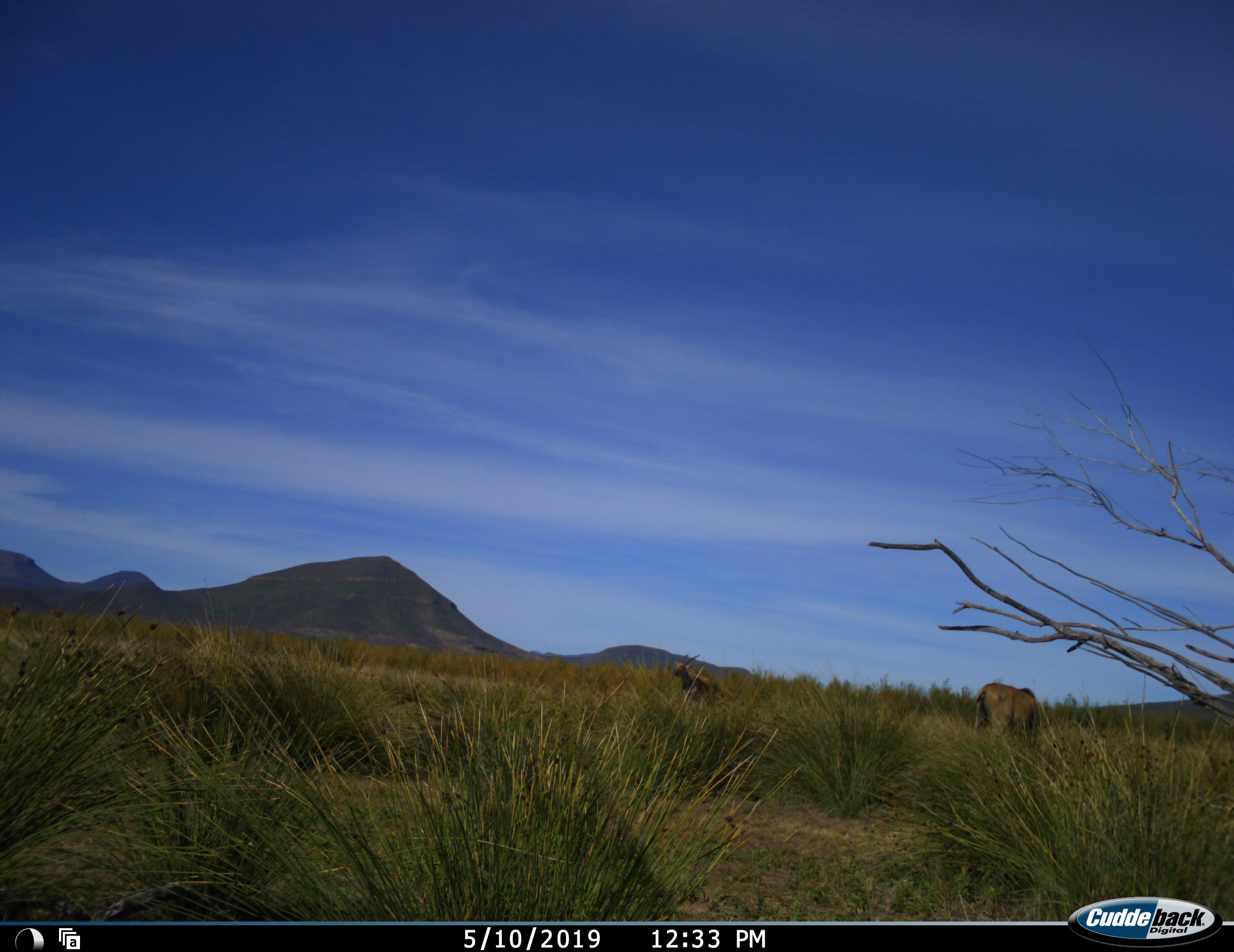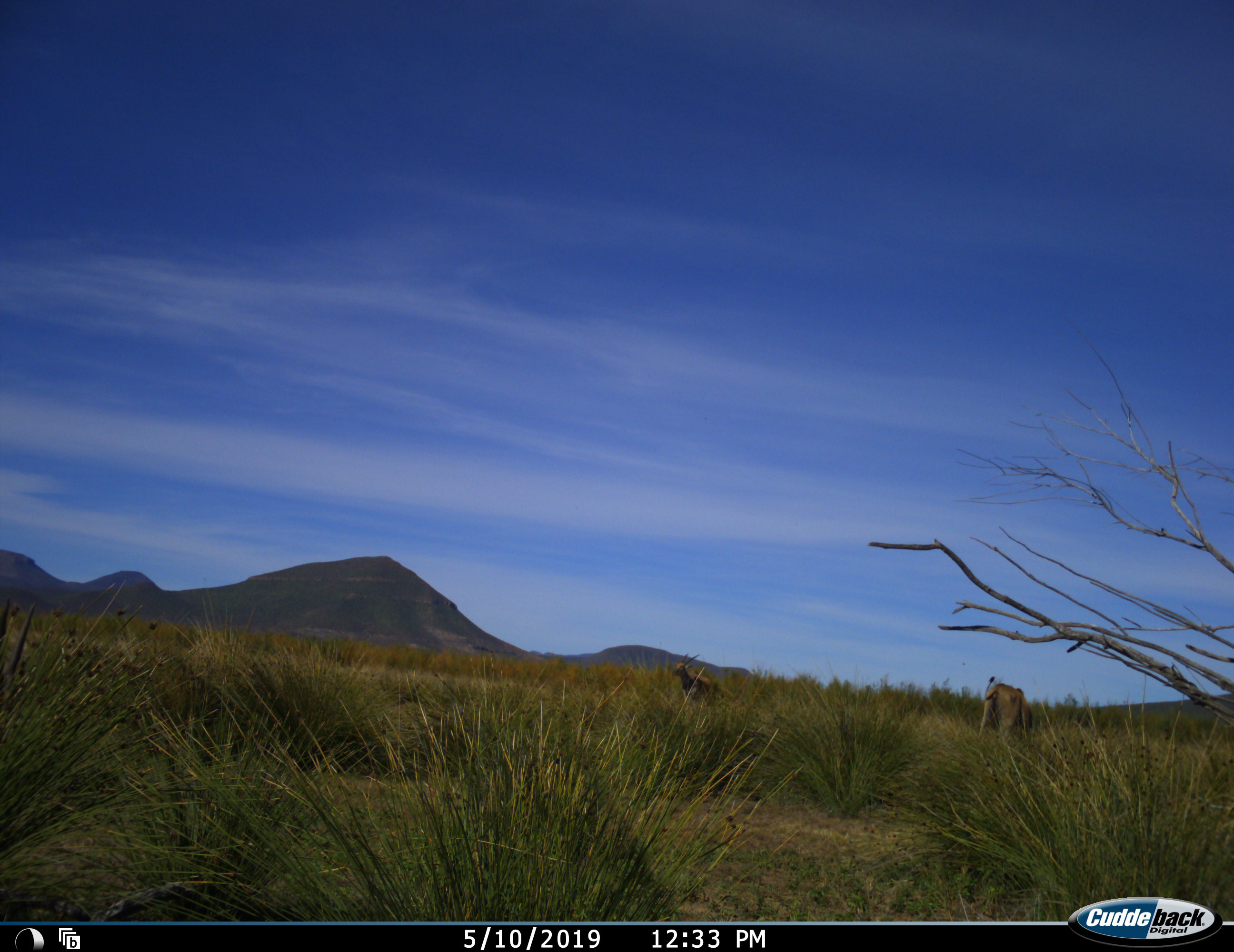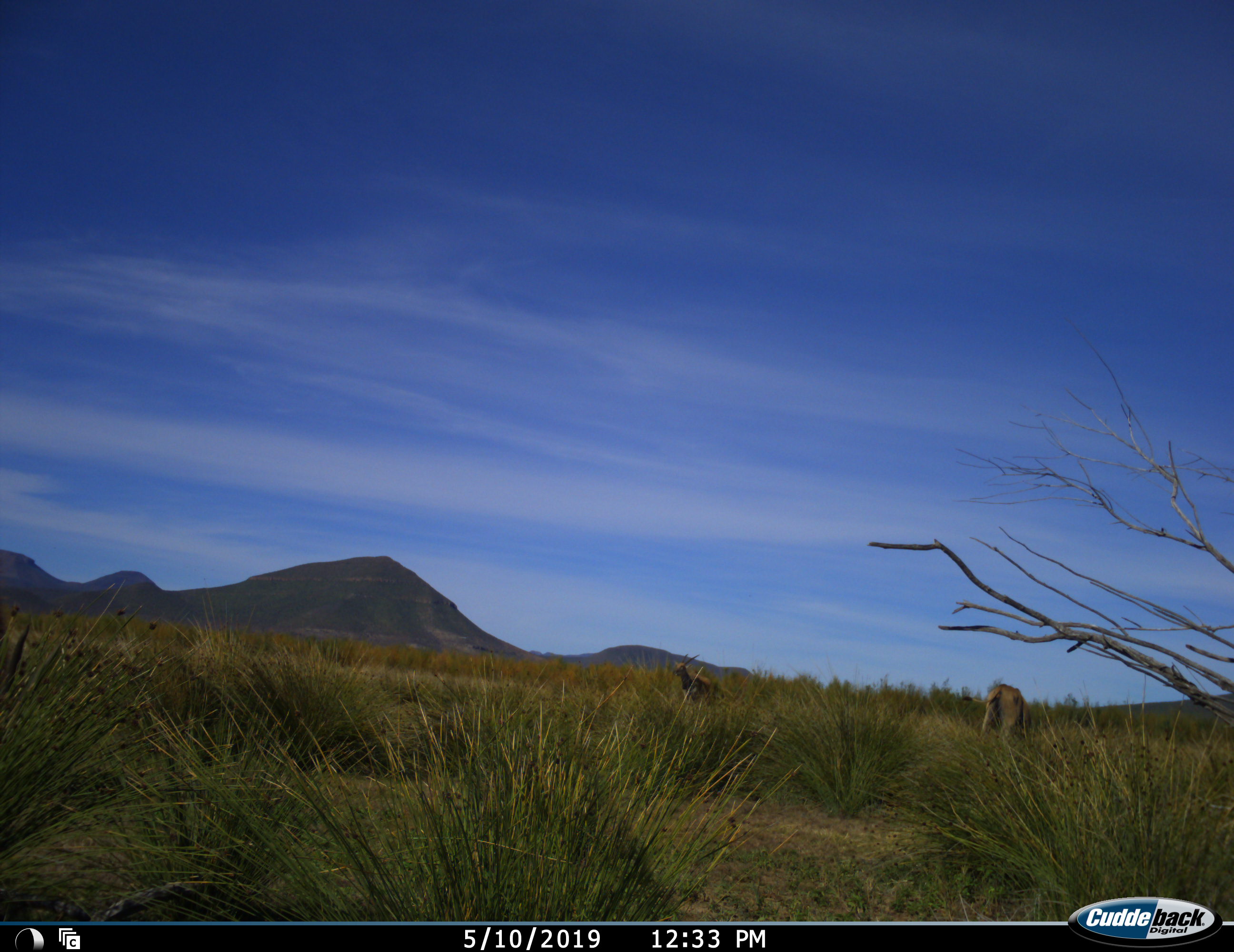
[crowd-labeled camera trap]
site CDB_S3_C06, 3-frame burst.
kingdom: Animalia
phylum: Chordata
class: Mammalia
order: Artiodactyla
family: Bovidae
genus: Tragelaphus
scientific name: Tragelaphus oryx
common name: eland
Eland (Tragelaphus oryx), count 2. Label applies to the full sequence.